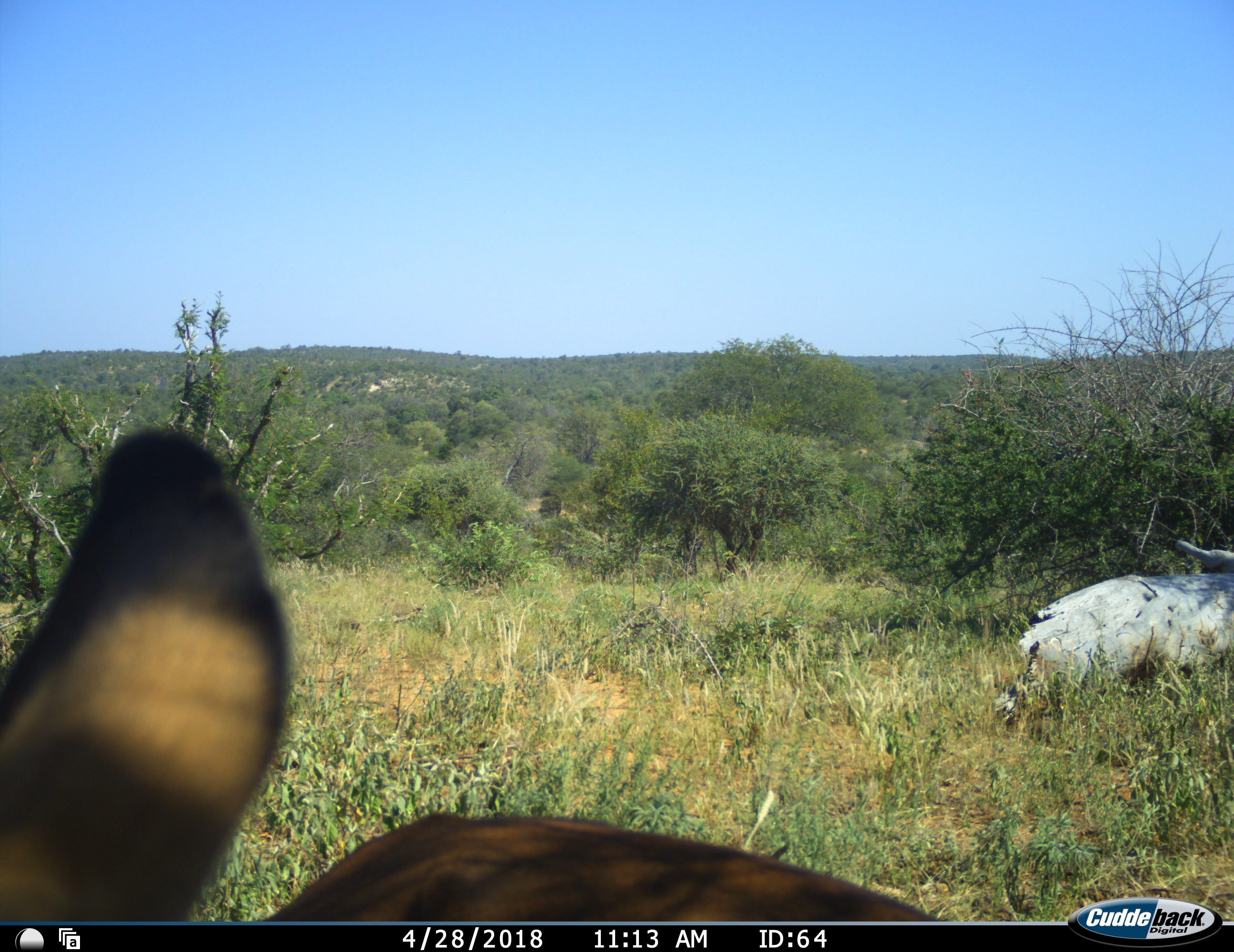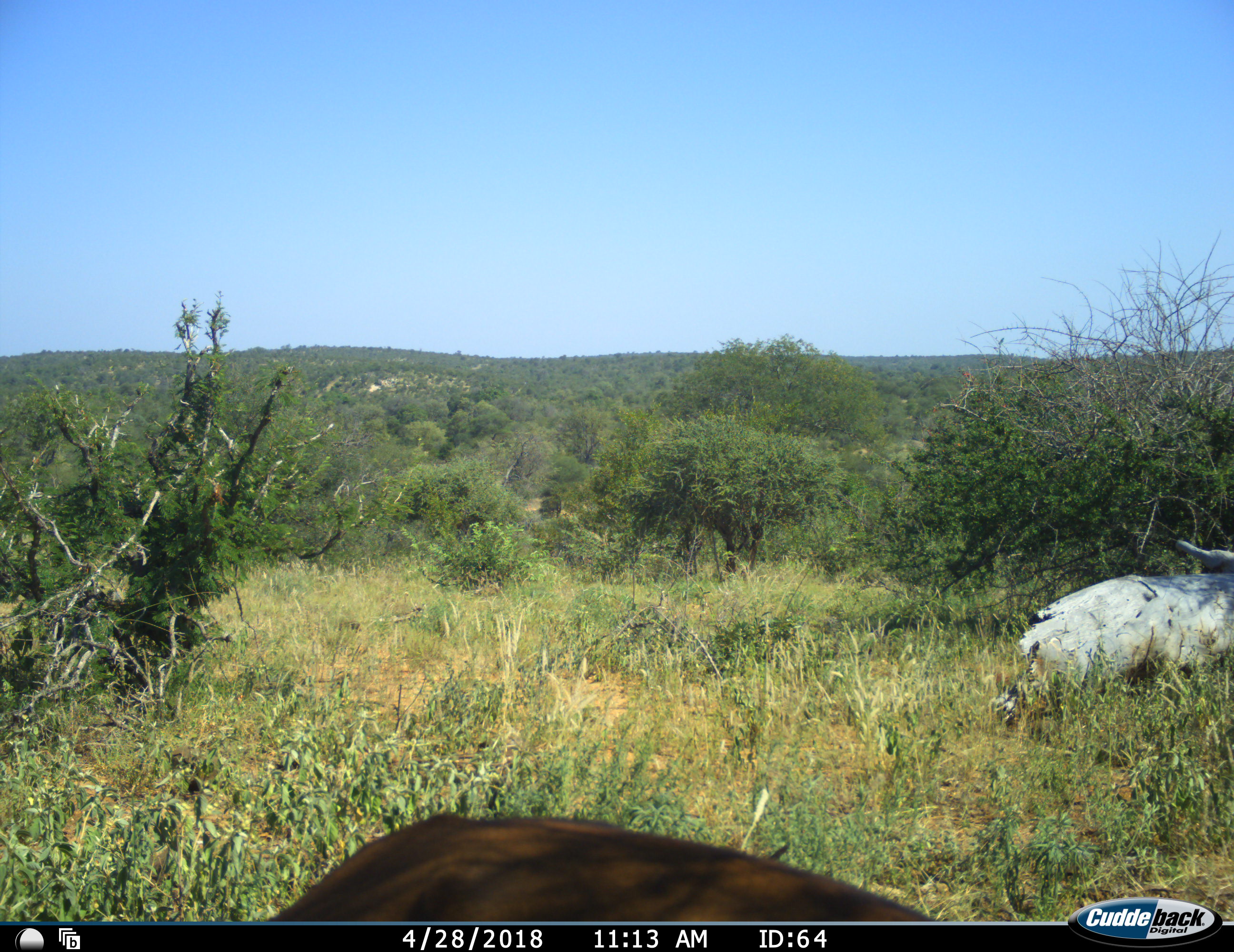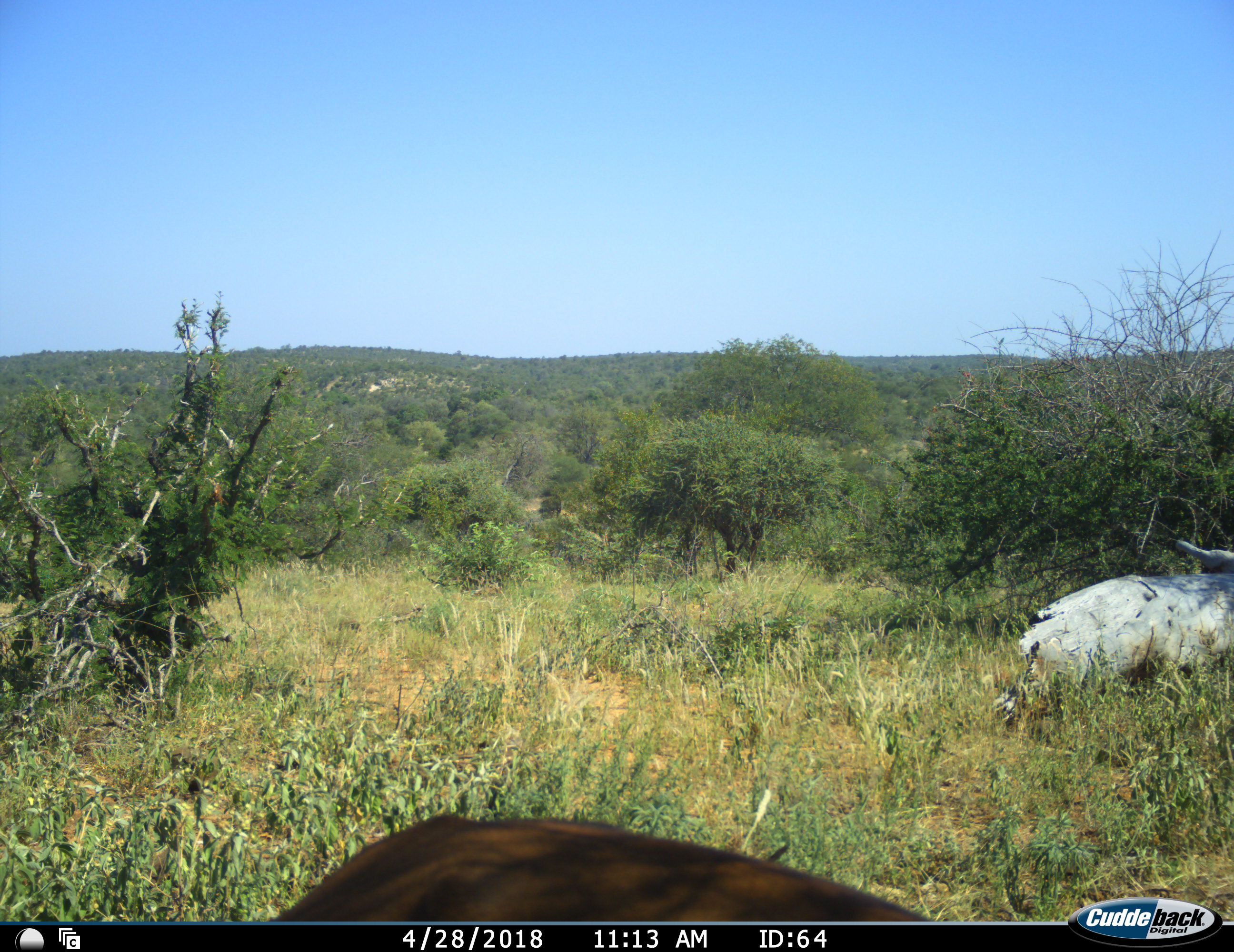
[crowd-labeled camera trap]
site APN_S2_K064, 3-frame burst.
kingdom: Animalia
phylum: Chordata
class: Mammalia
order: Artiodactyla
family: Bovidae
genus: Aepyceros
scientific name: Aepyceros melampus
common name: impala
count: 1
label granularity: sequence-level